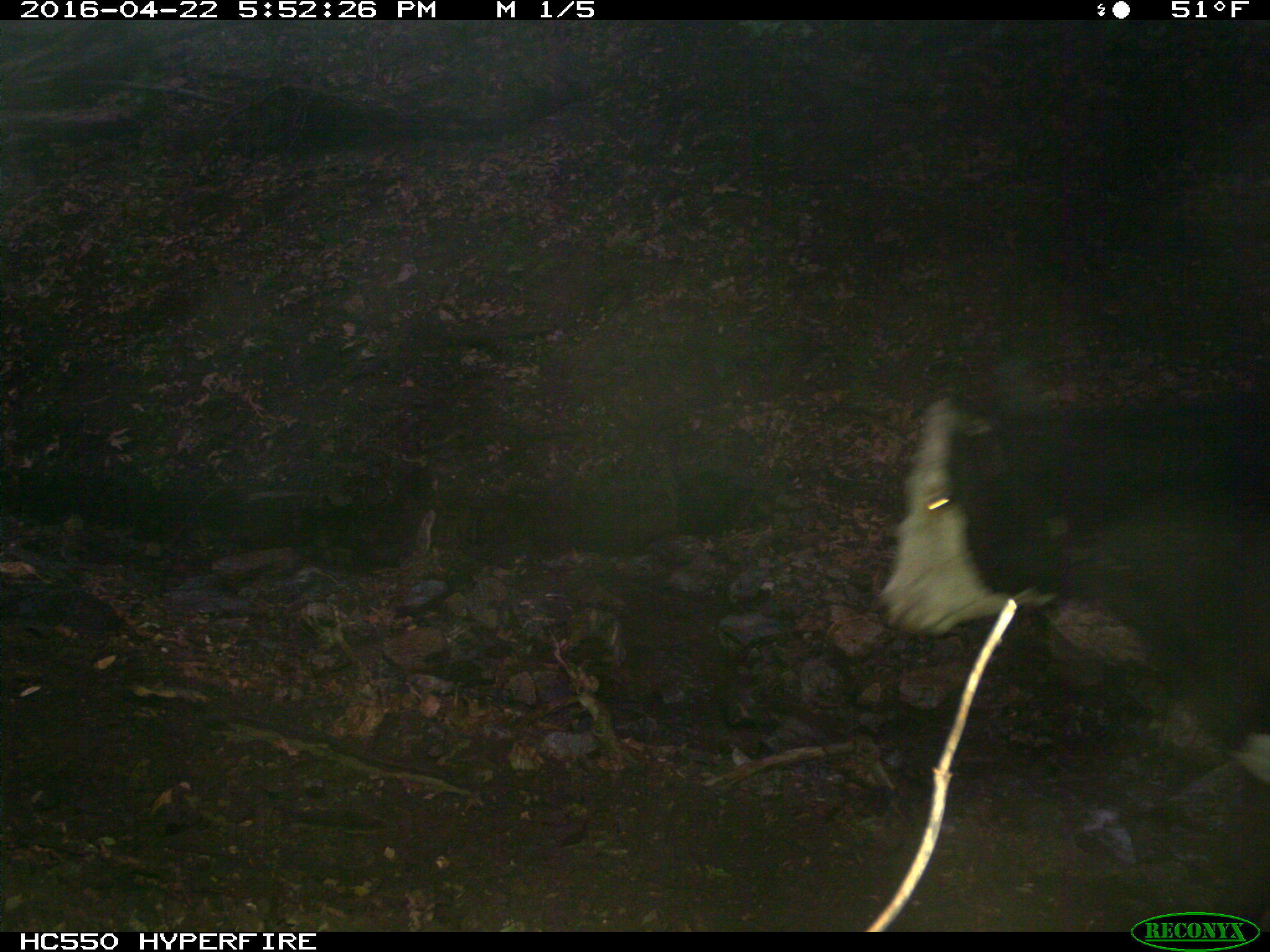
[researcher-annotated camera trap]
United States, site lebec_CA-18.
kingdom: Animalia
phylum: Chordata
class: Mammalia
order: Artiodactyla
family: Bovidae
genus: Bos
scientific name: Bos taurus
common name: domestic cow